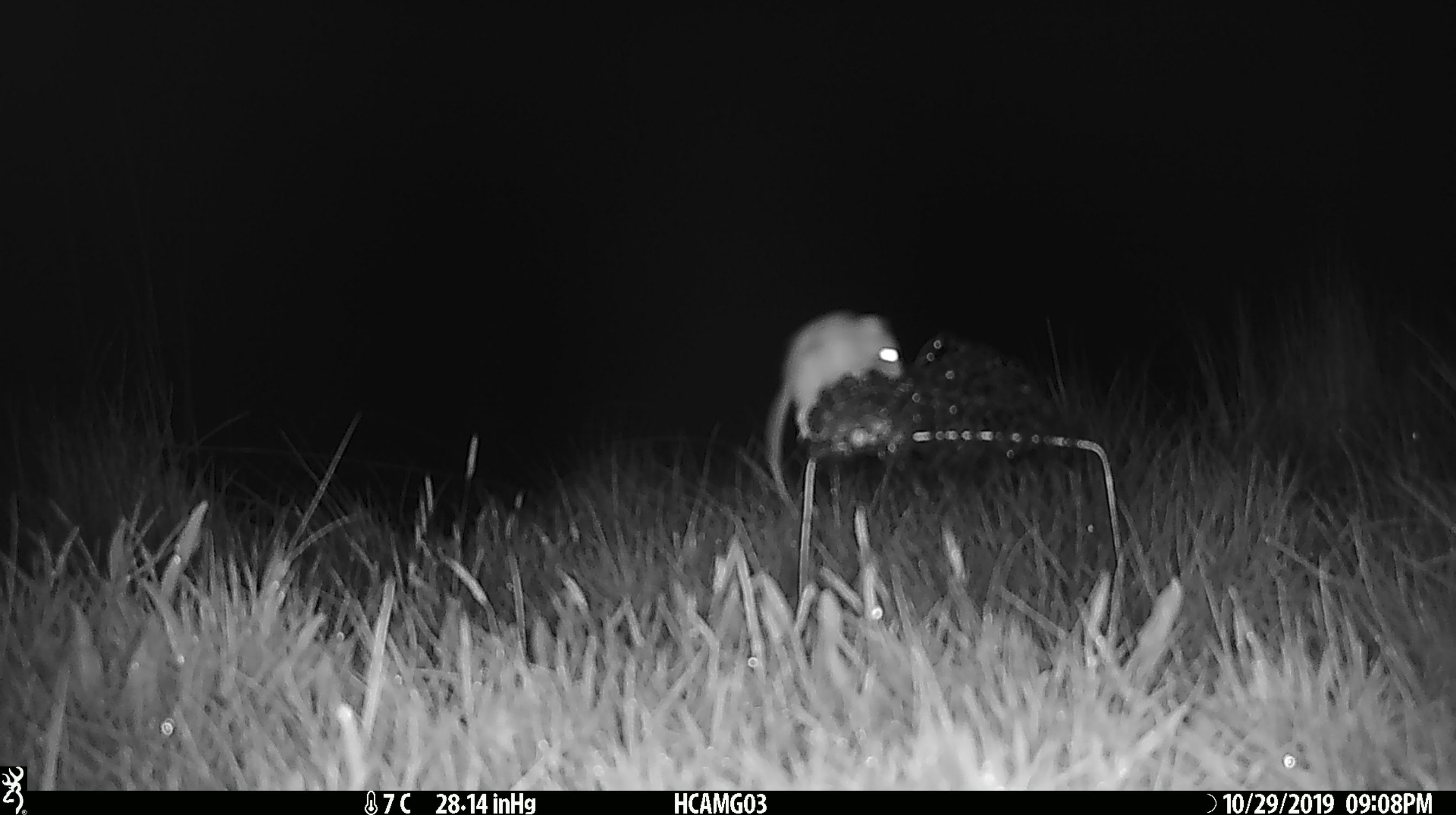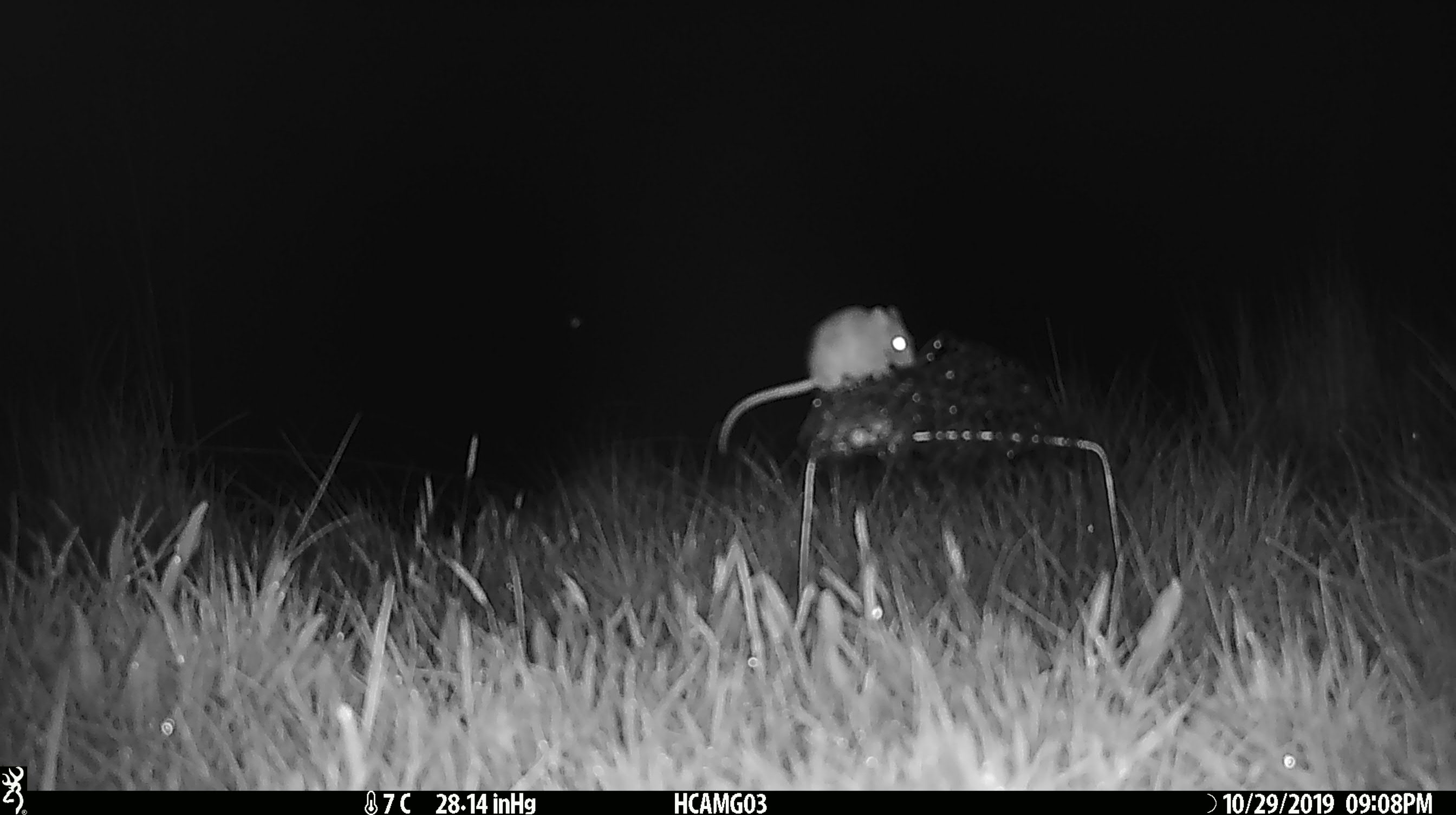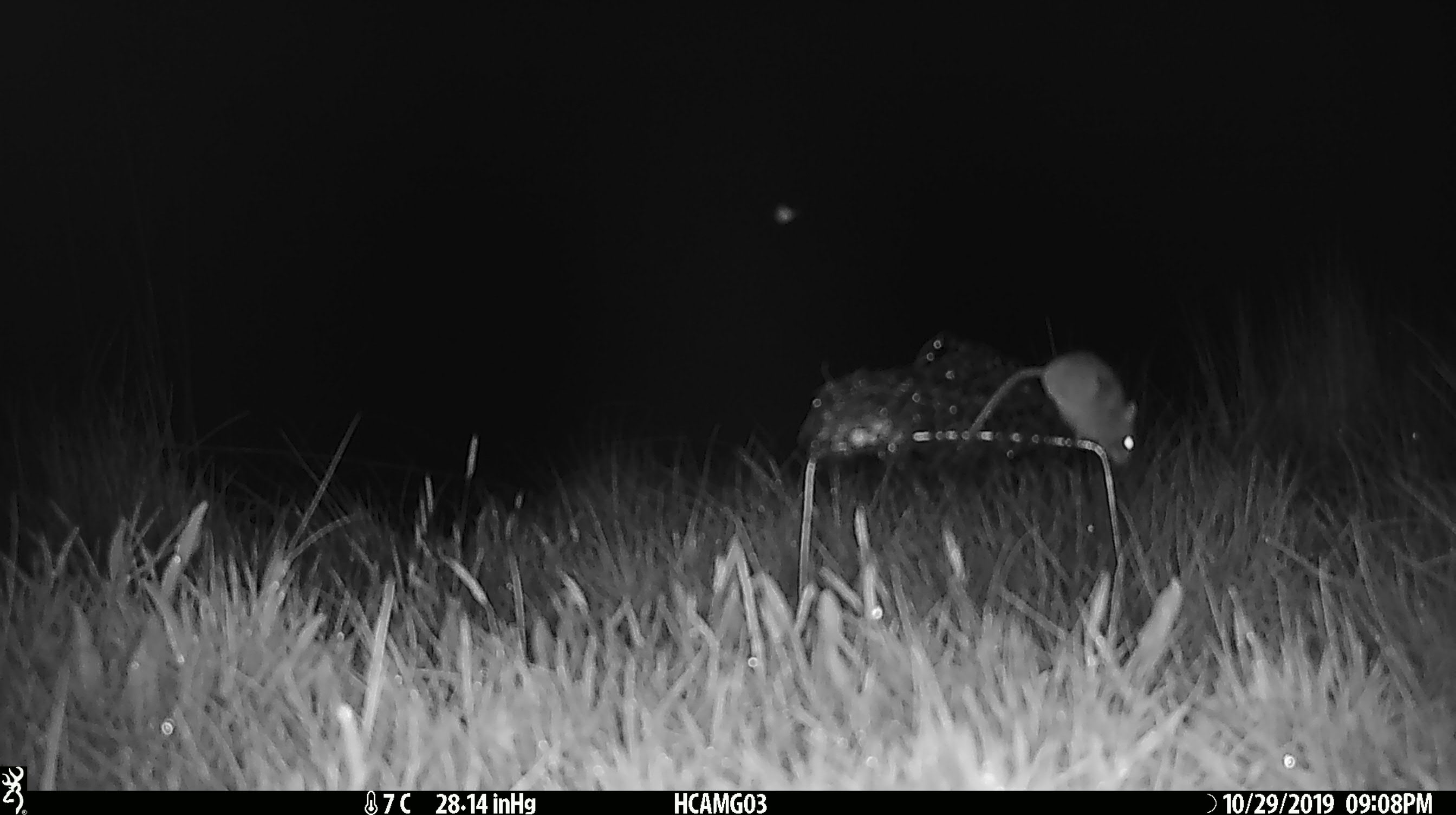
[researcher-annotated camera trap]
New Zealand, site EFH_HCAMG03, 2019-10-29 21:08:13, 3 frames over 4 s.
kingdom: Animalia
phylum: Chordata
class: Mammalia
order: Rodentia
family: Muridae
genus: Mus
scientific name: Mus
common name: mouse